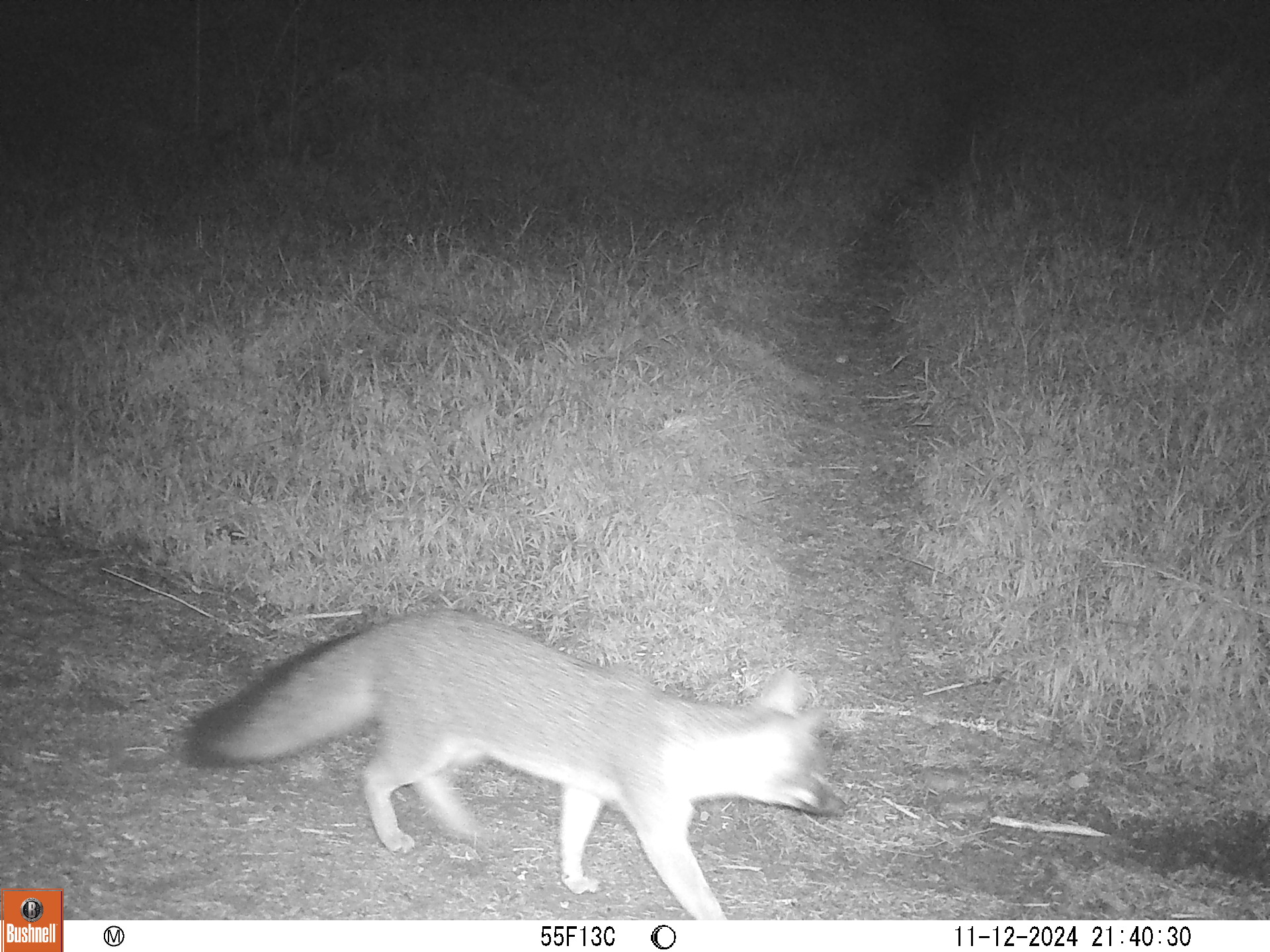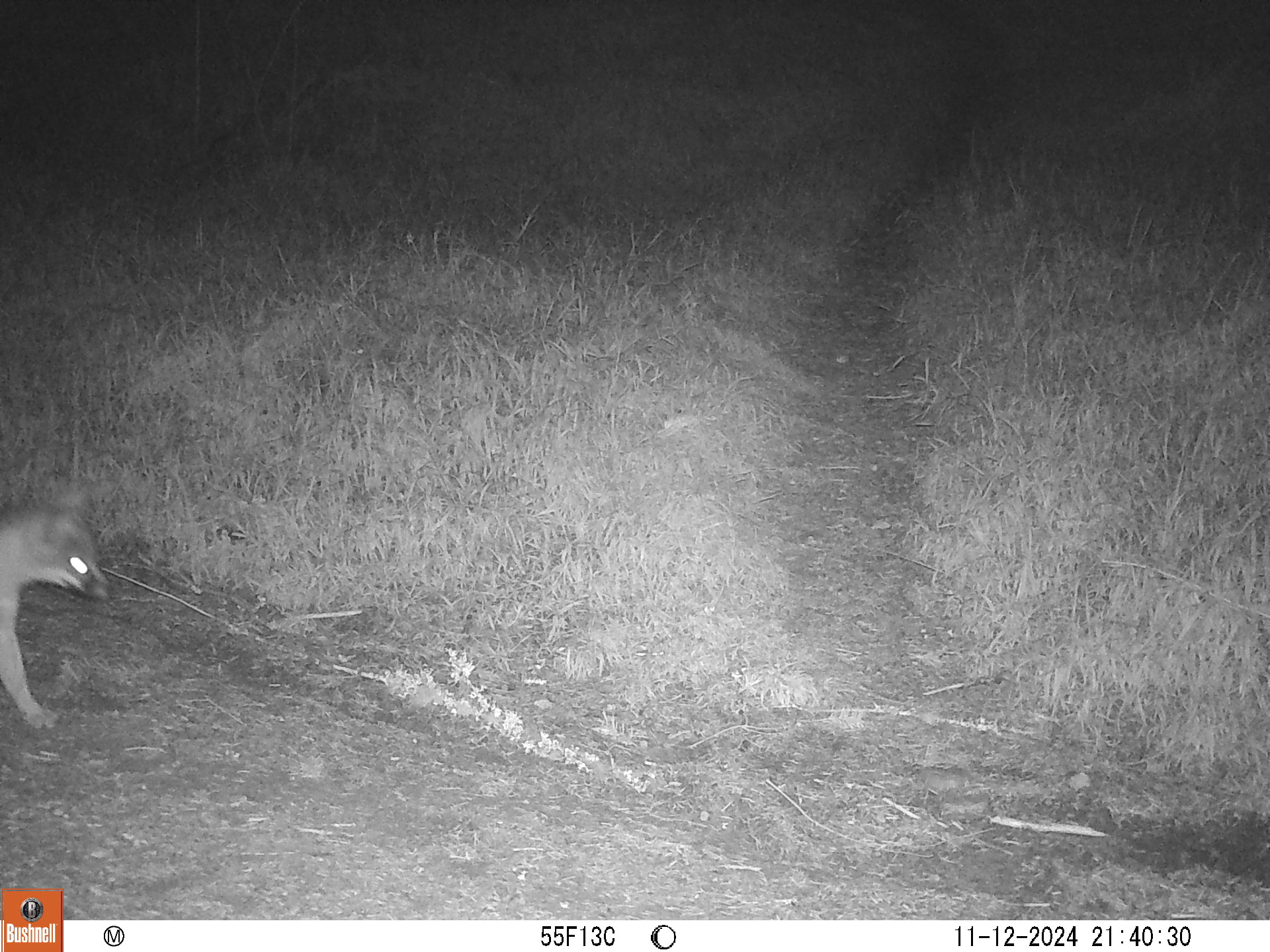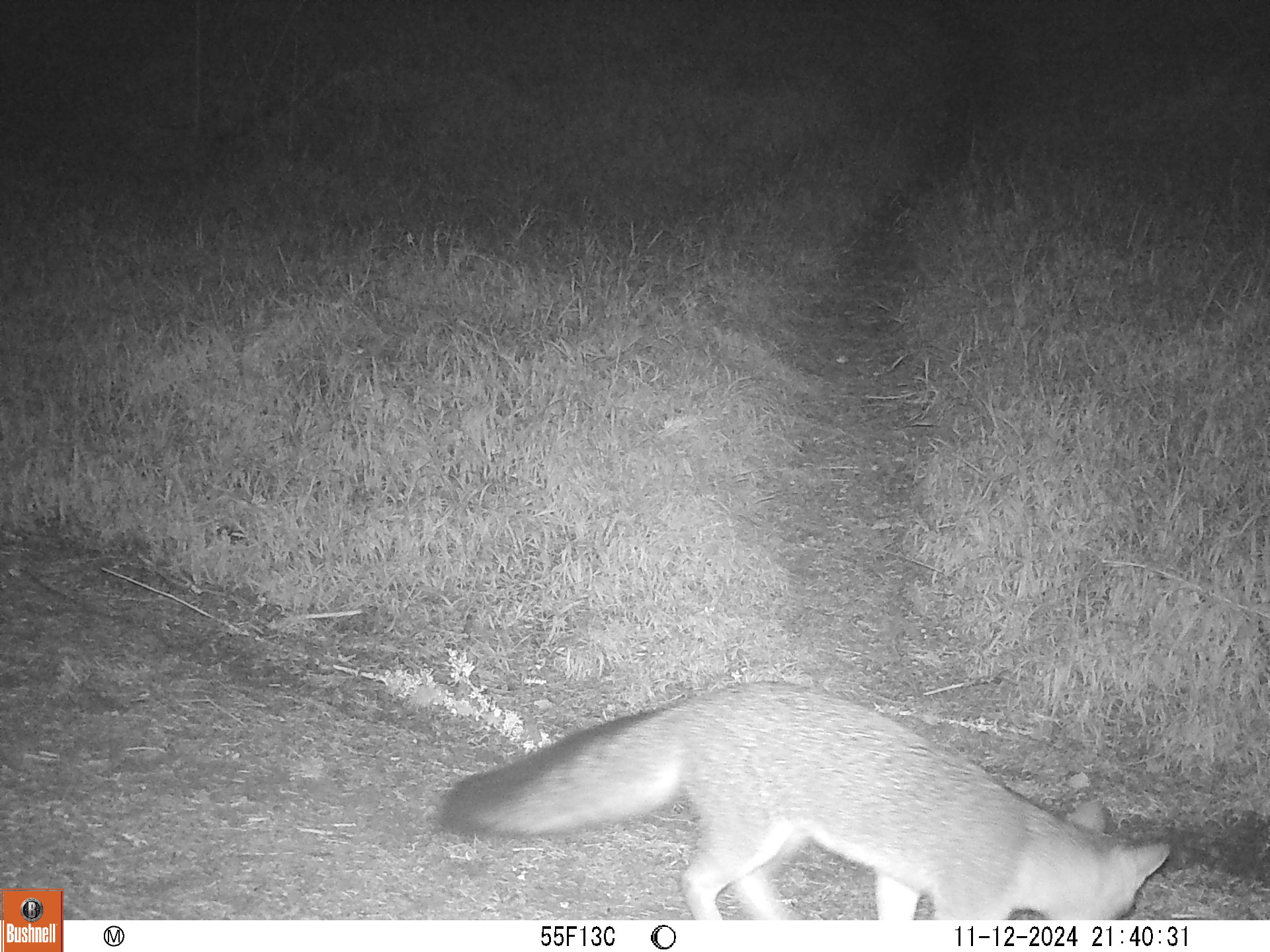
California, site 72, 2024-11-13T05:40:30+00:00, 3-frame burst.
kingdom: Animalia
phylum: Chordata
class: Mammalia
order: Carnivora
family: Canidae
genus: Urocyon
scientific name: Urocyon cinereoargenteus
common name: gray fox